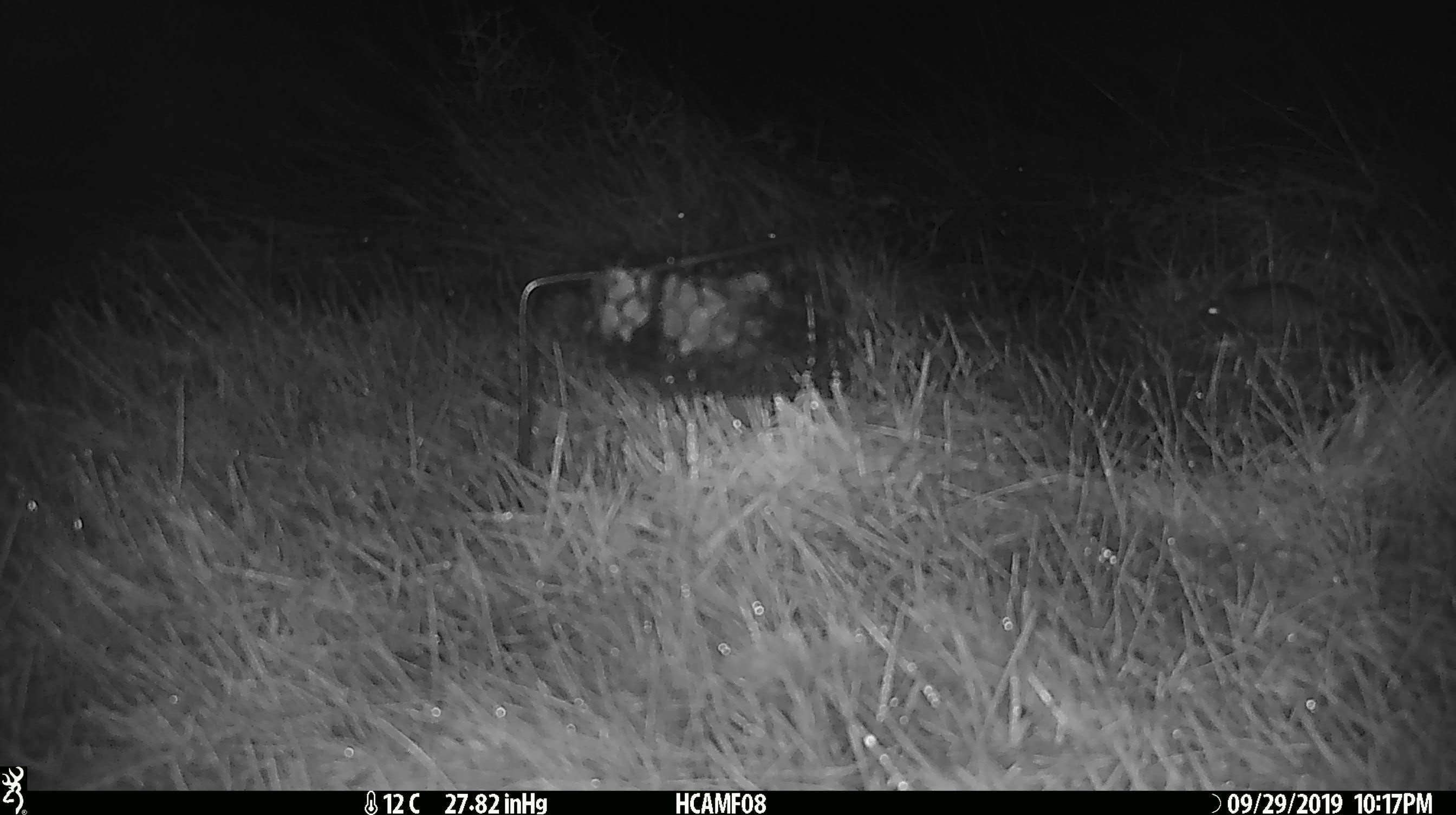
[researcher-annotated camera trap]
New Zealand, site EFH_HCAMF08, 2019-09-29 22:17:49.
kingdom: Animalia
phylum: Chordata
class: Mammalia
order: Rodentia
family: Muridae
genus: Mus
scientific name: Mus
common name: mouse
Mouse (Mus).